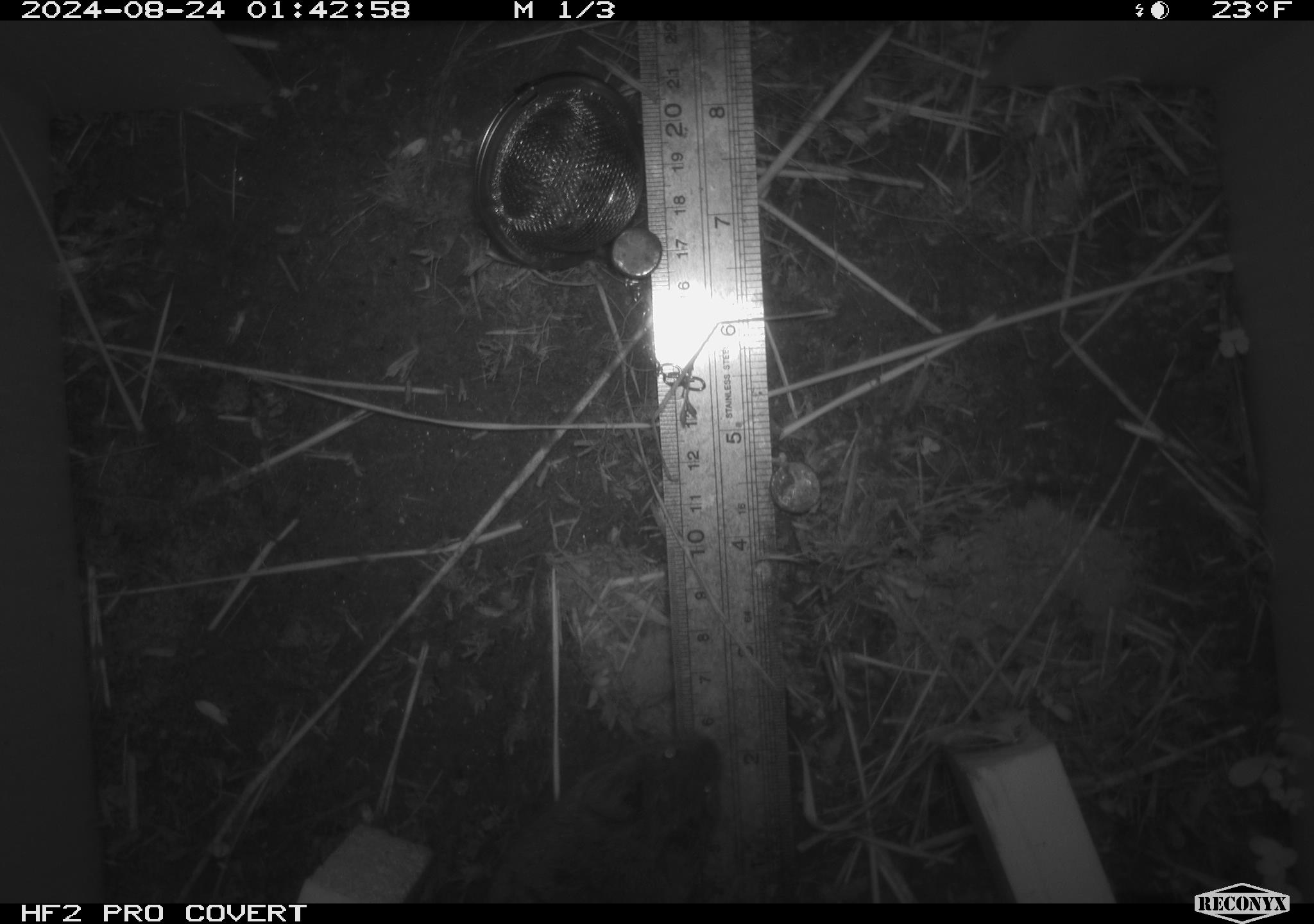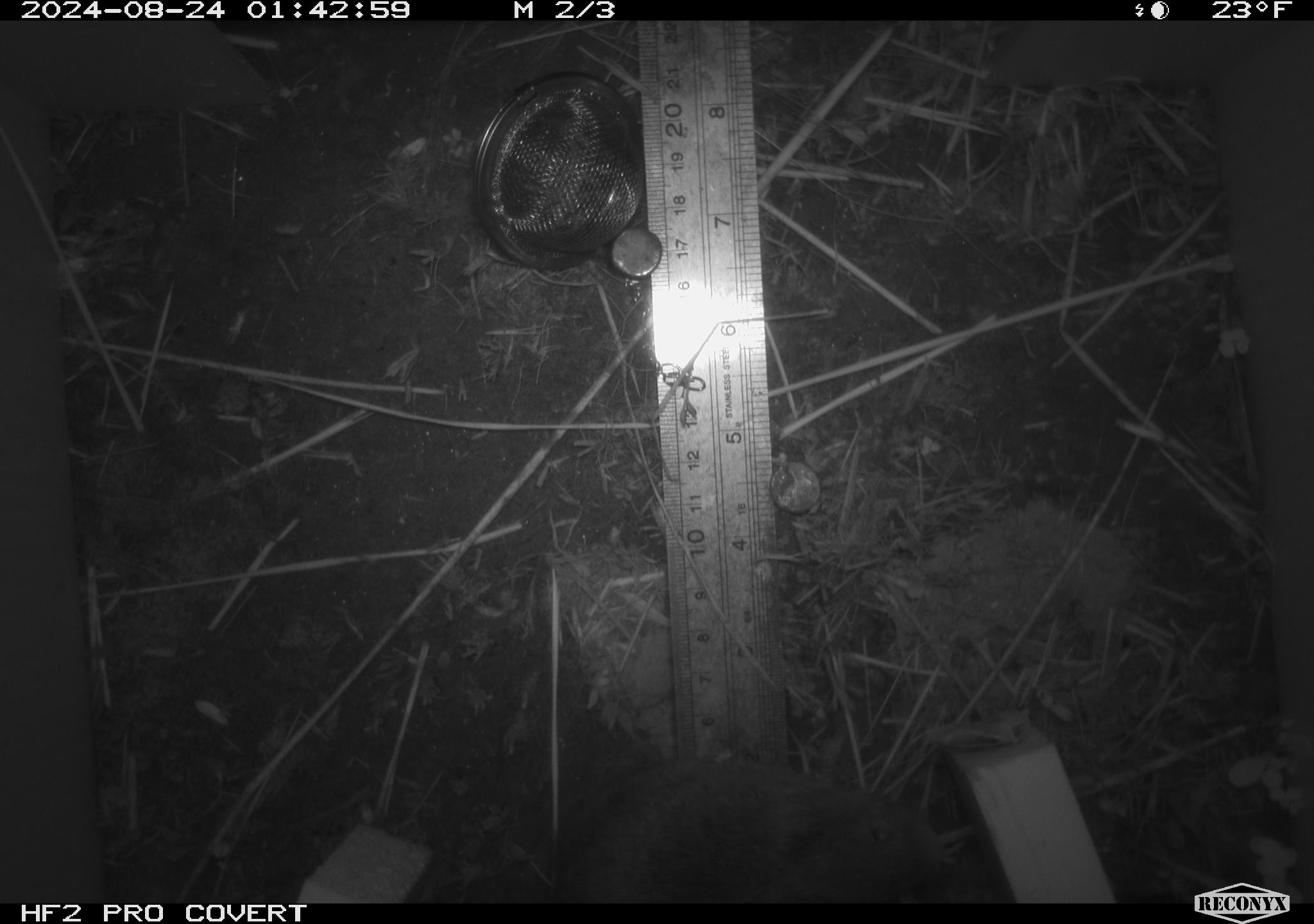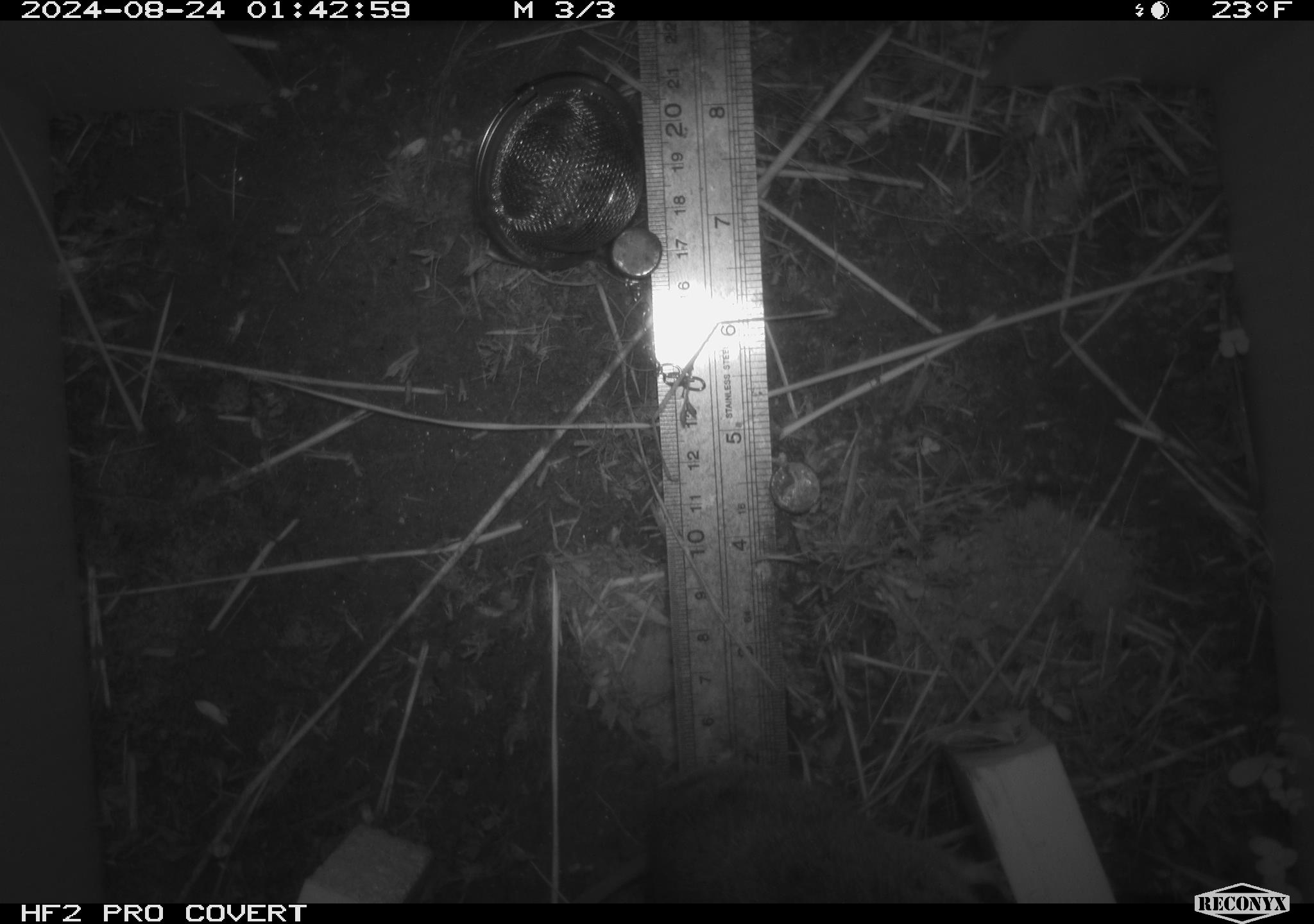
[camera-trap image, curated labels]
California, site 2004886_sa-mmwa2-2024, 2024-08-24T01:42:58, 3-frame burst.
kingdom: Animalia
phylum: Chordata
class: Mammalia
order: Rodentia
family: Cricetidae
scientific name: Arvicolinae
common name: voles, lemmings, and muskrats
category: arvicolinae subfamily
Arvicolinae subfamily (voles, lemmings, and muskrats) (Arvicolinae).